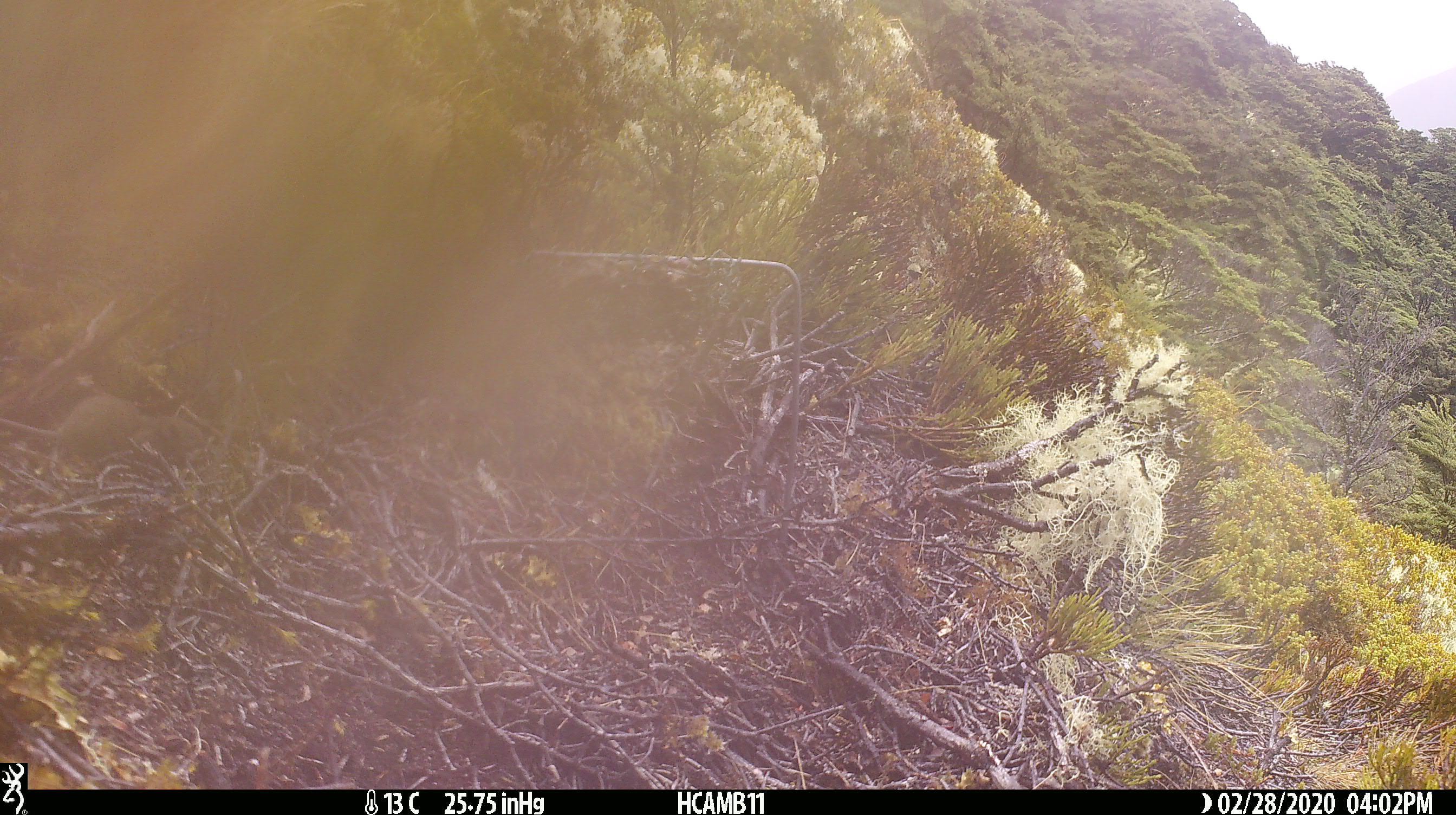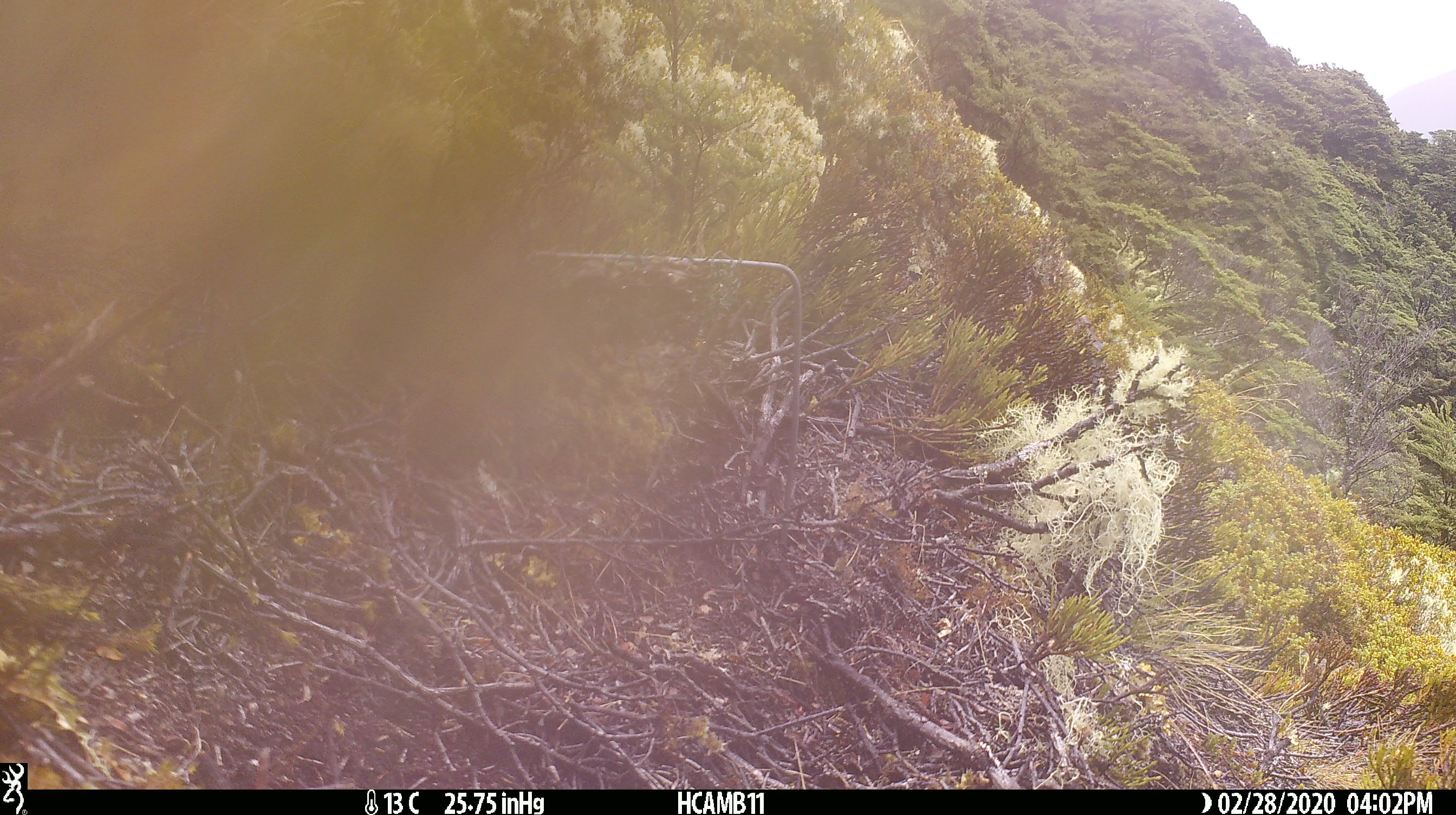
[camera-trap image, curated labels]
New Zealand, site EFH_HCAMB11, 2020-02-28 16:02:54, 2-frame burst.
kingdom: Animalia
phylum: Chordata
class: Mammalia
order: Rodentia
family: Muridae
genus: Mus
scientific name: Mus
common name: mouse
Mouse (Mus).